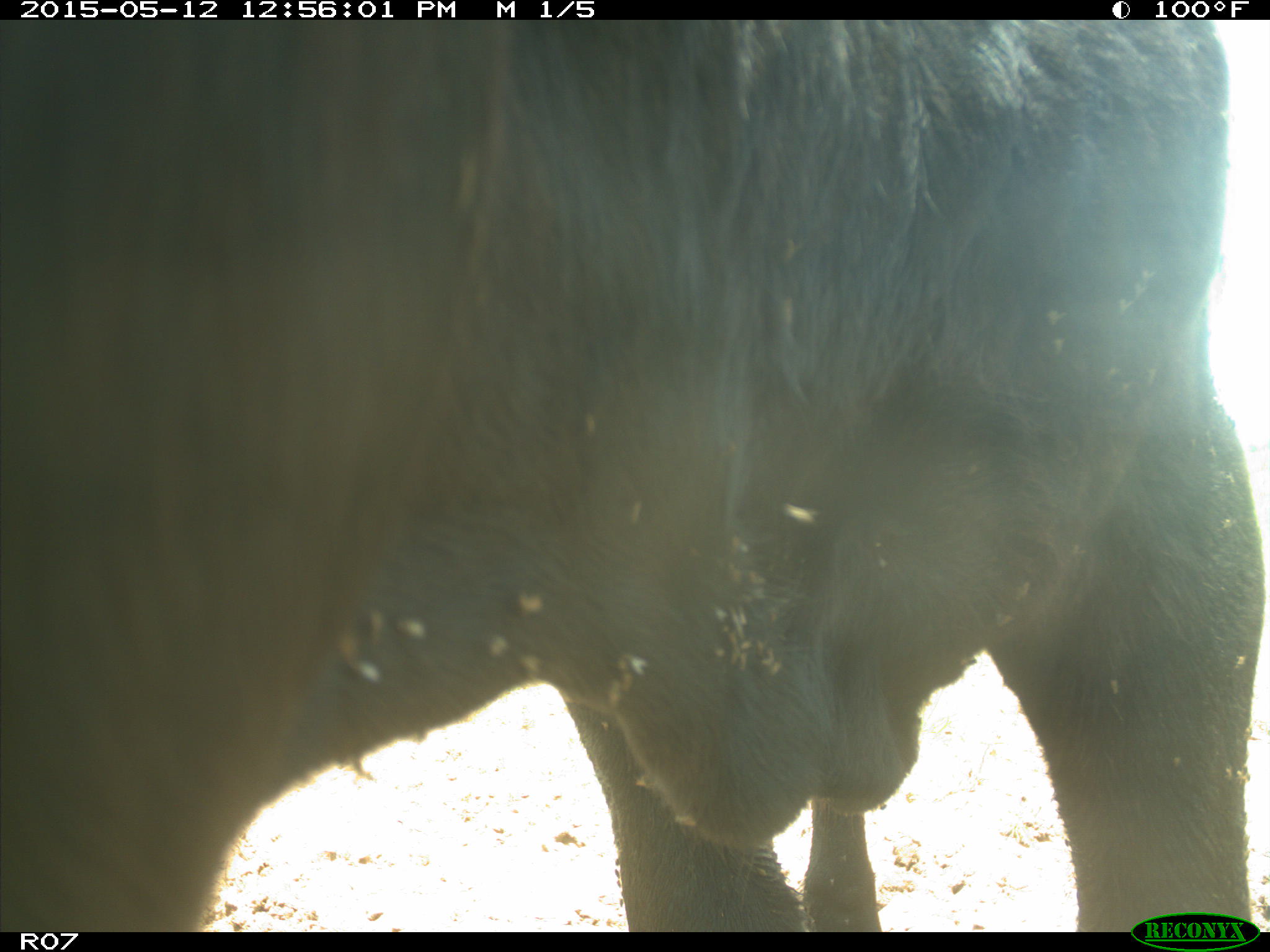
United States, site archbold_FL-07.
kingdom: Animalia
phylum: Chordata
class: Mammalia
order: Artiodactyla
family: Bovidae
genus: Bos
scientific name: Bos taurus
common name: domestic cow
Bos taurus (domestic cow).